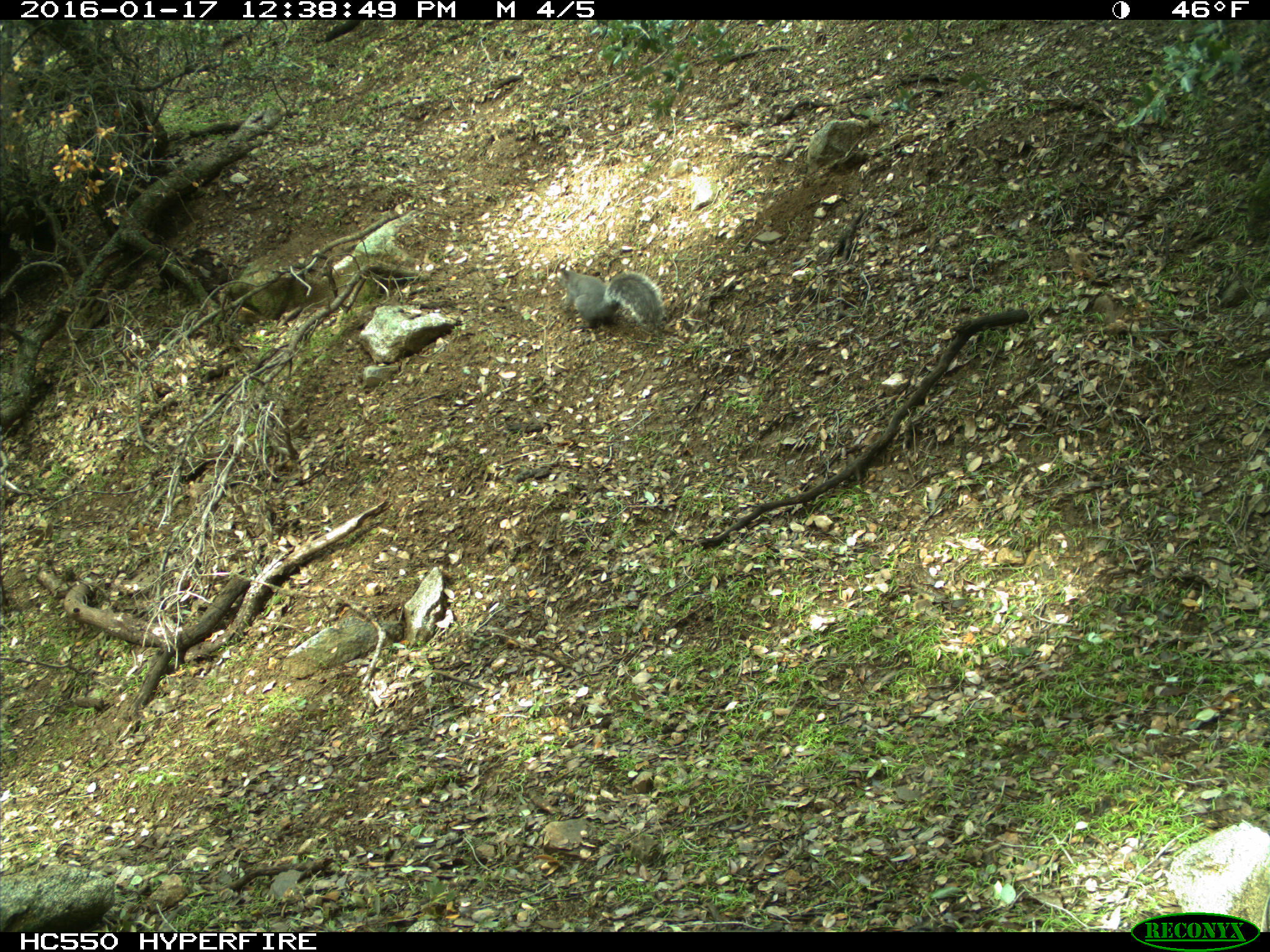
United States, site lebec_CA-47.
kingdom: Animalia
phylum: Chordata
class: Mammalia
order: Rodentia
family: Sciuridae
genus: Sciurus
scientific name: Sciurus carolinensis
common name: eastern gray squirrel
Sciurus carolinensis (eastern gray squirrel).